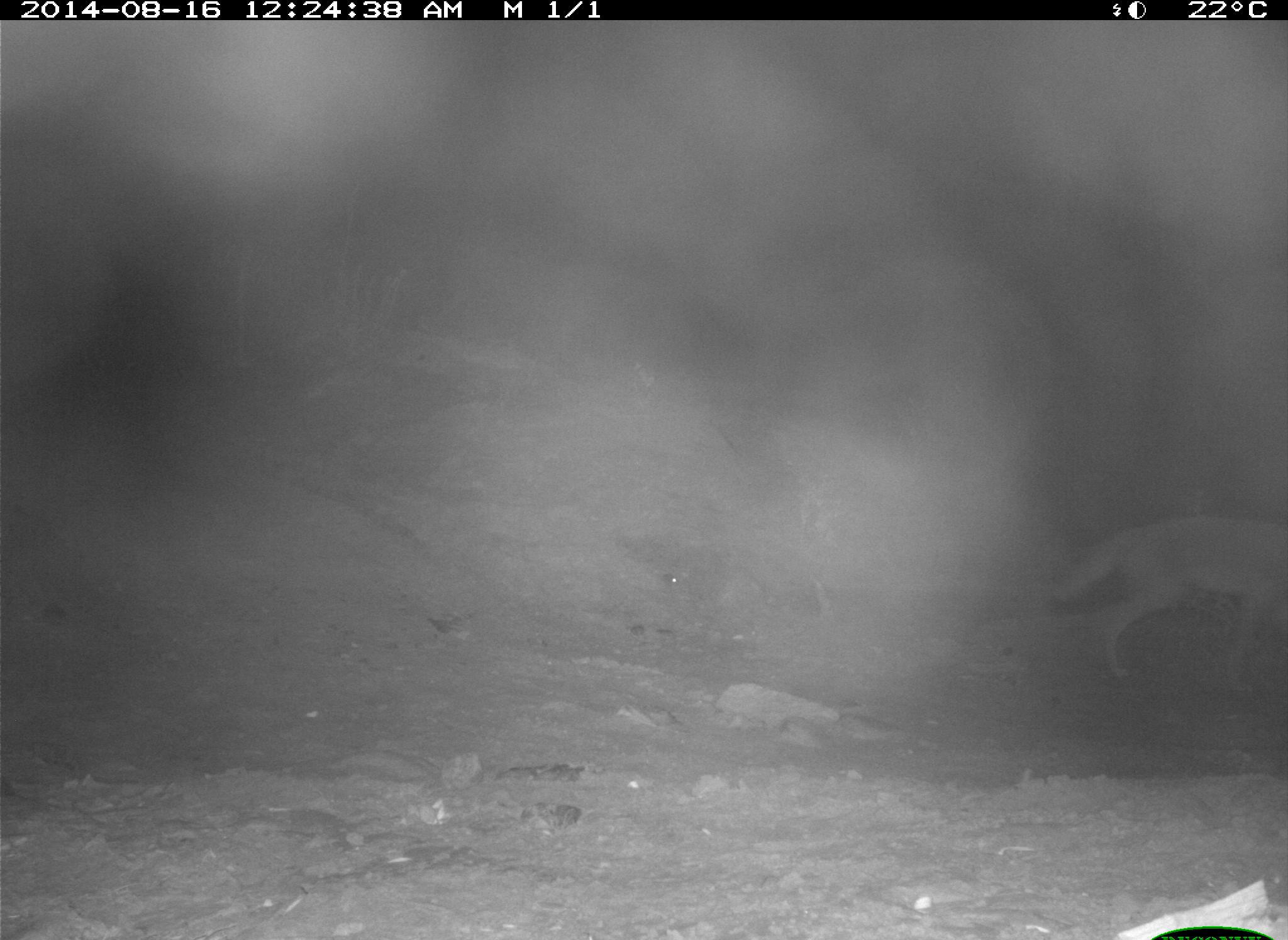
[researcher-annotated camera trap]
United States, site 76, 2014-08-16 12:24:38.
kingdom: Animalia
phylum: Chordata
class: Mammalia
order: Carnivora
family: Canidae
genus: Canis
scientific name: Canis latrans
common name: coyote